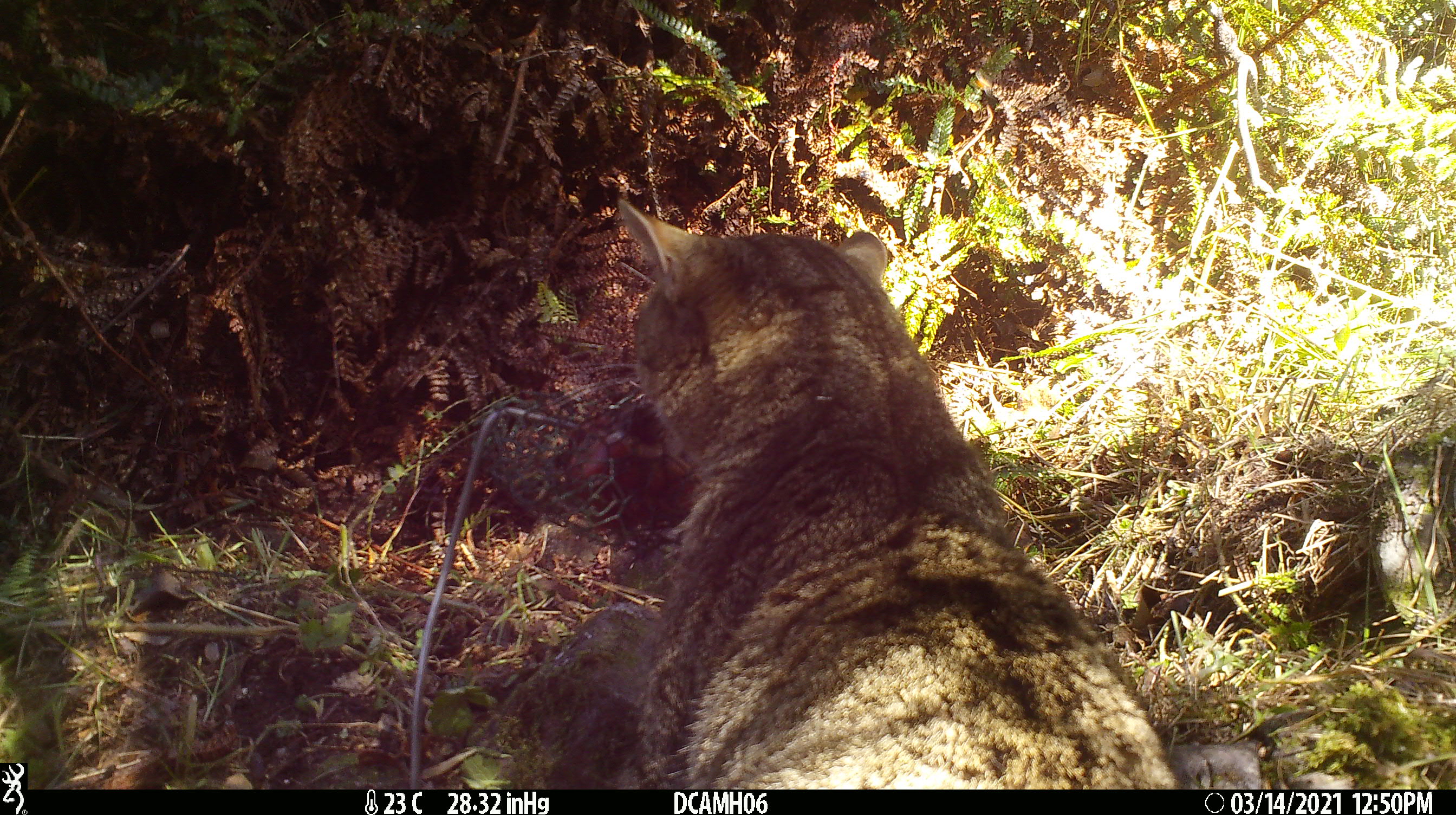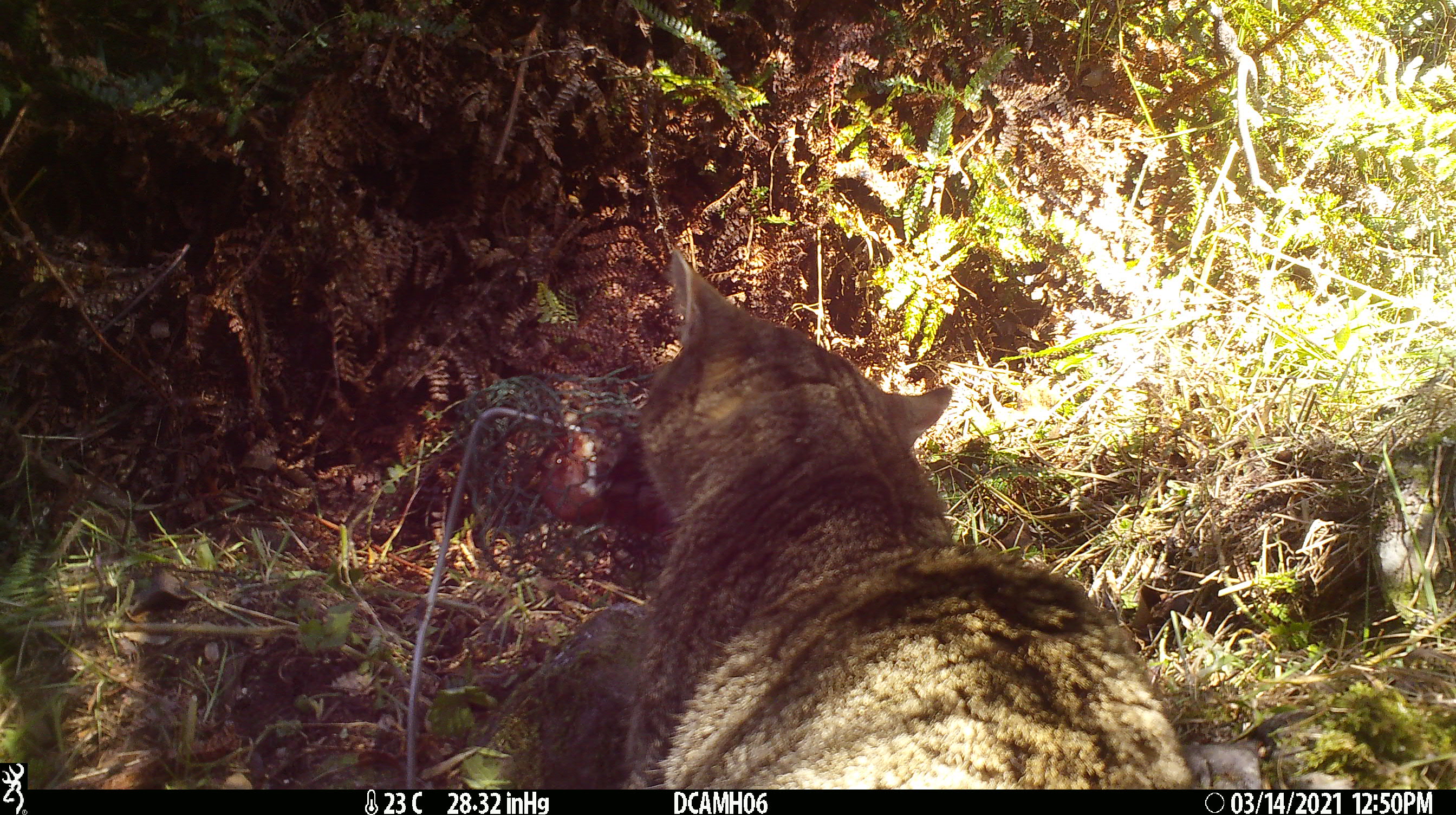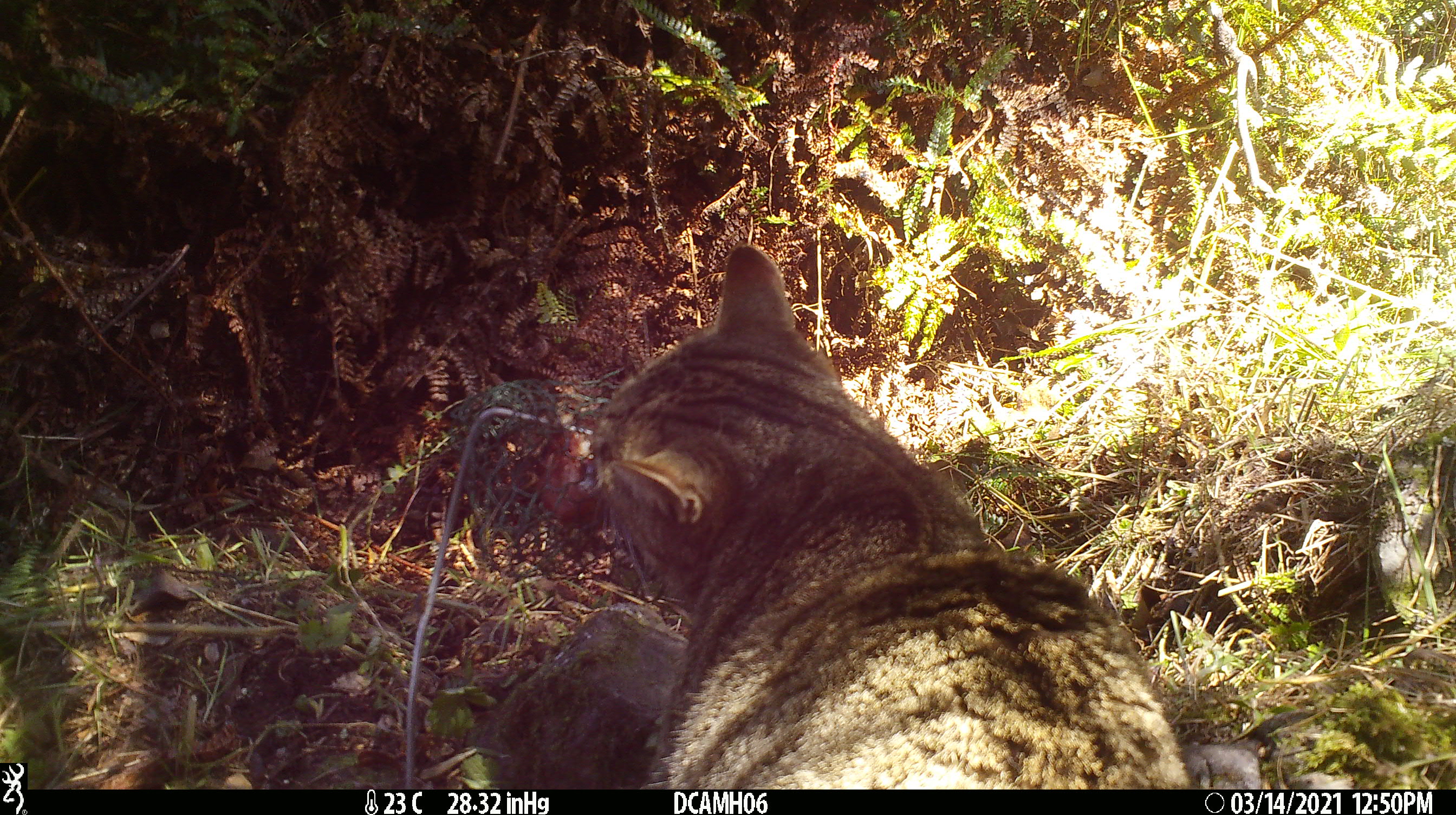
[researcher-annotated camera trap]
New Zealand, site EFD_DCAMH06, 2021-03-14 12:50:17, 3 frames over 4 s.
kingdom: Animalia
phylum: Chordata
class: Mammalia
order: Carnivora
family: Felidae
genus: Felis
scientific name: Felis catus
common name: domestic cat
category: cat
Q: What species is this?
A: Cat (domestic cat) (Felis catus).